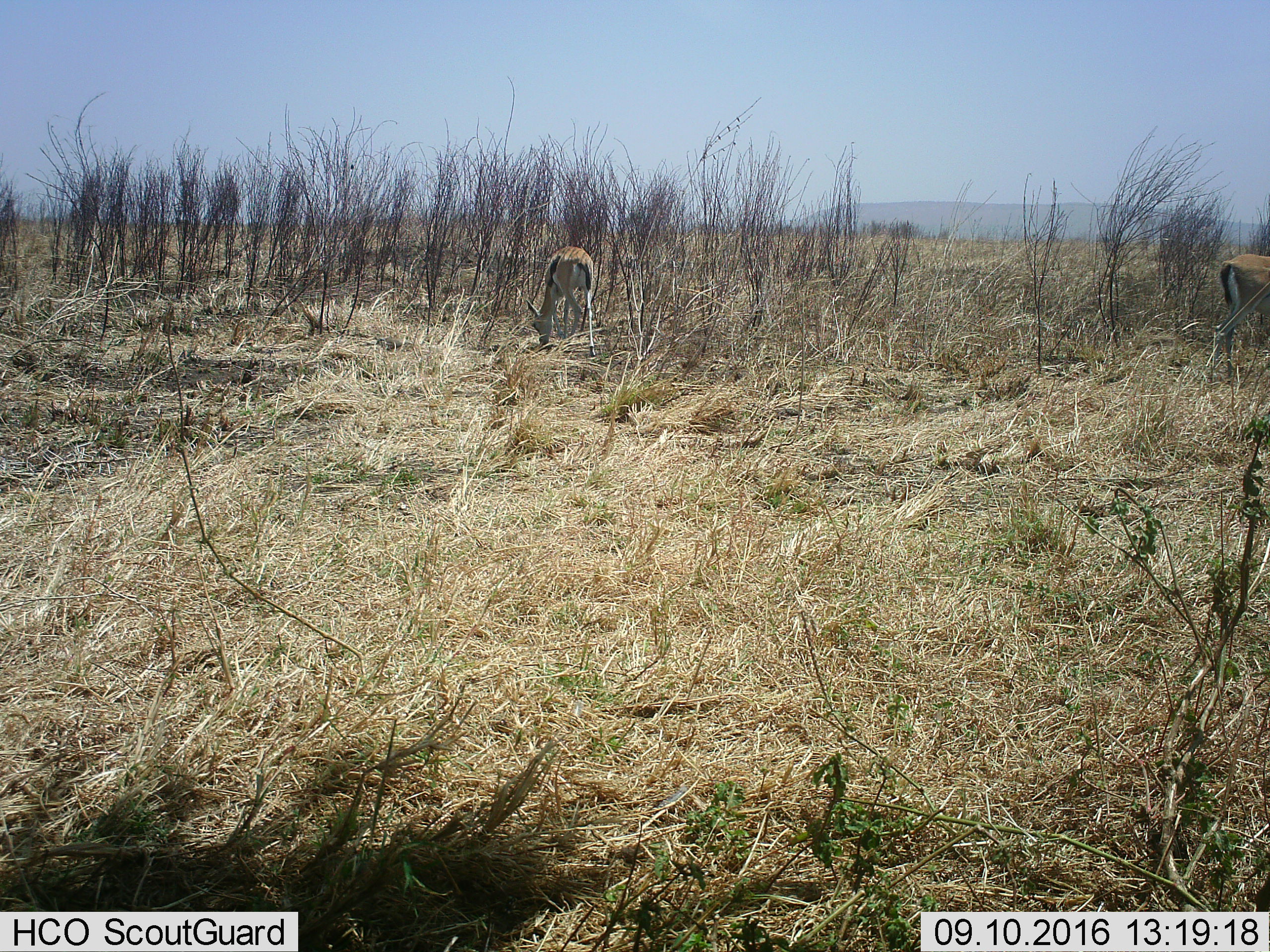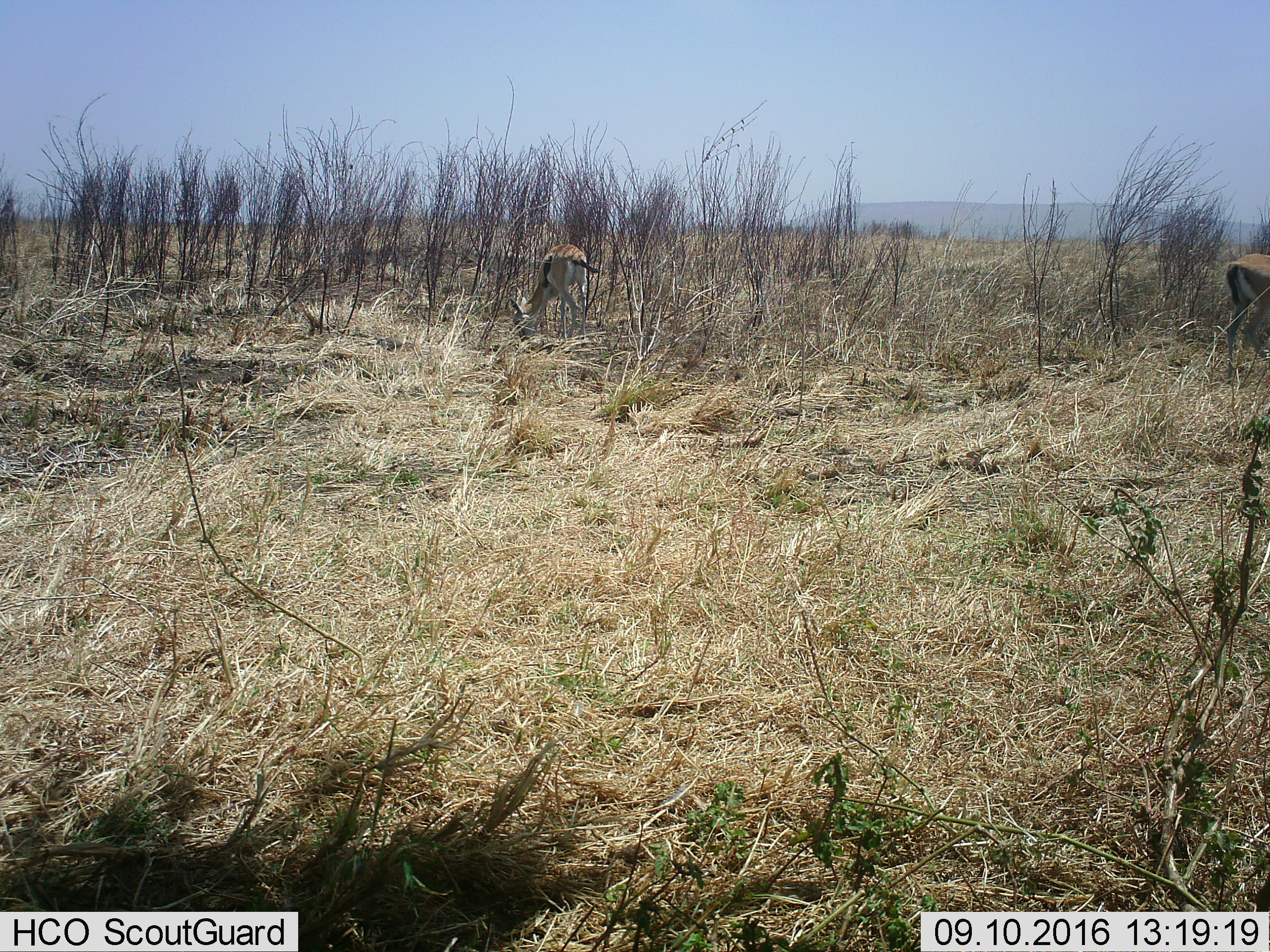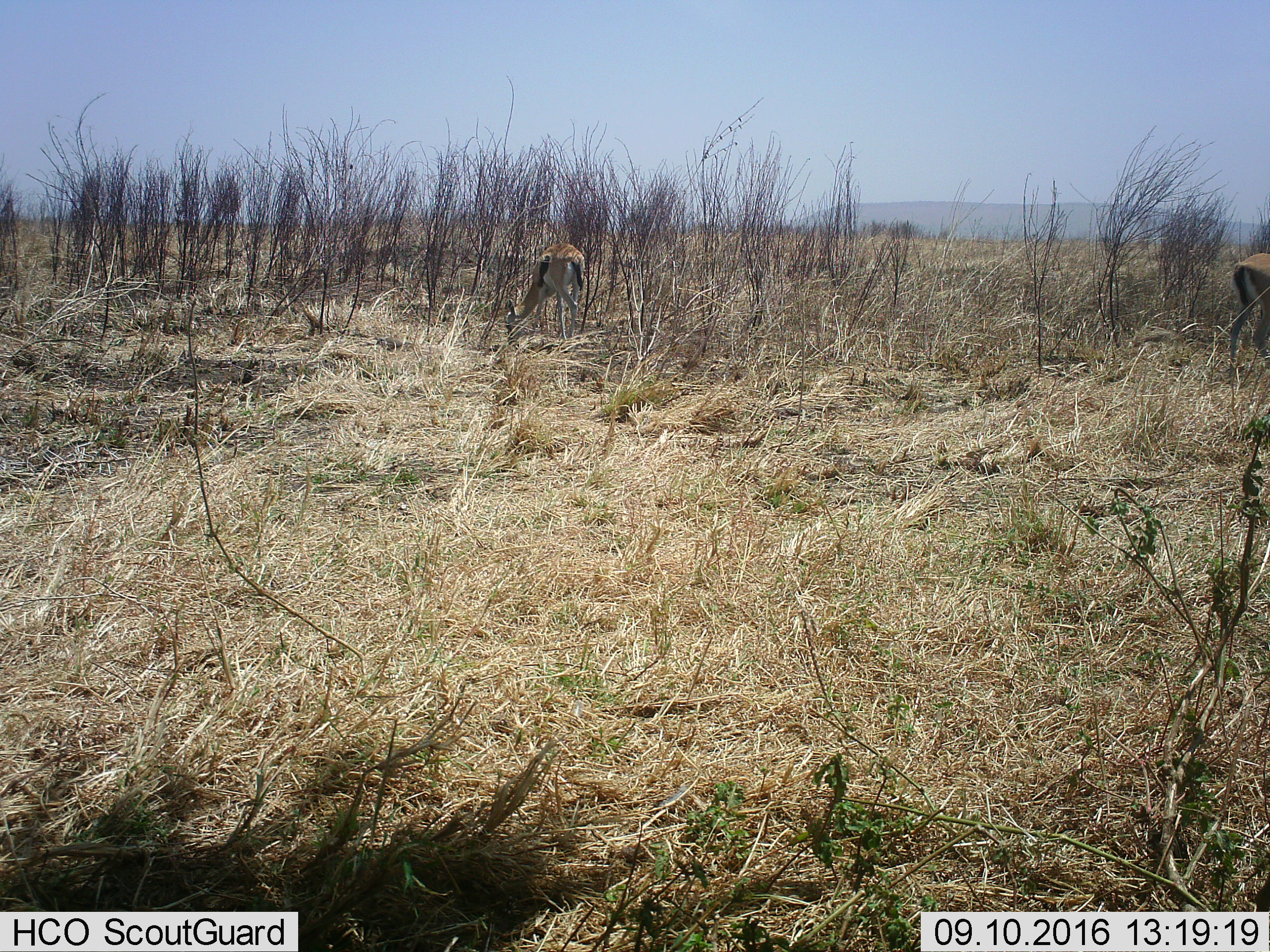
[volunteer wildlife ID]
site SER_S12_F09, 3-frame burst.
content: unidentified animal